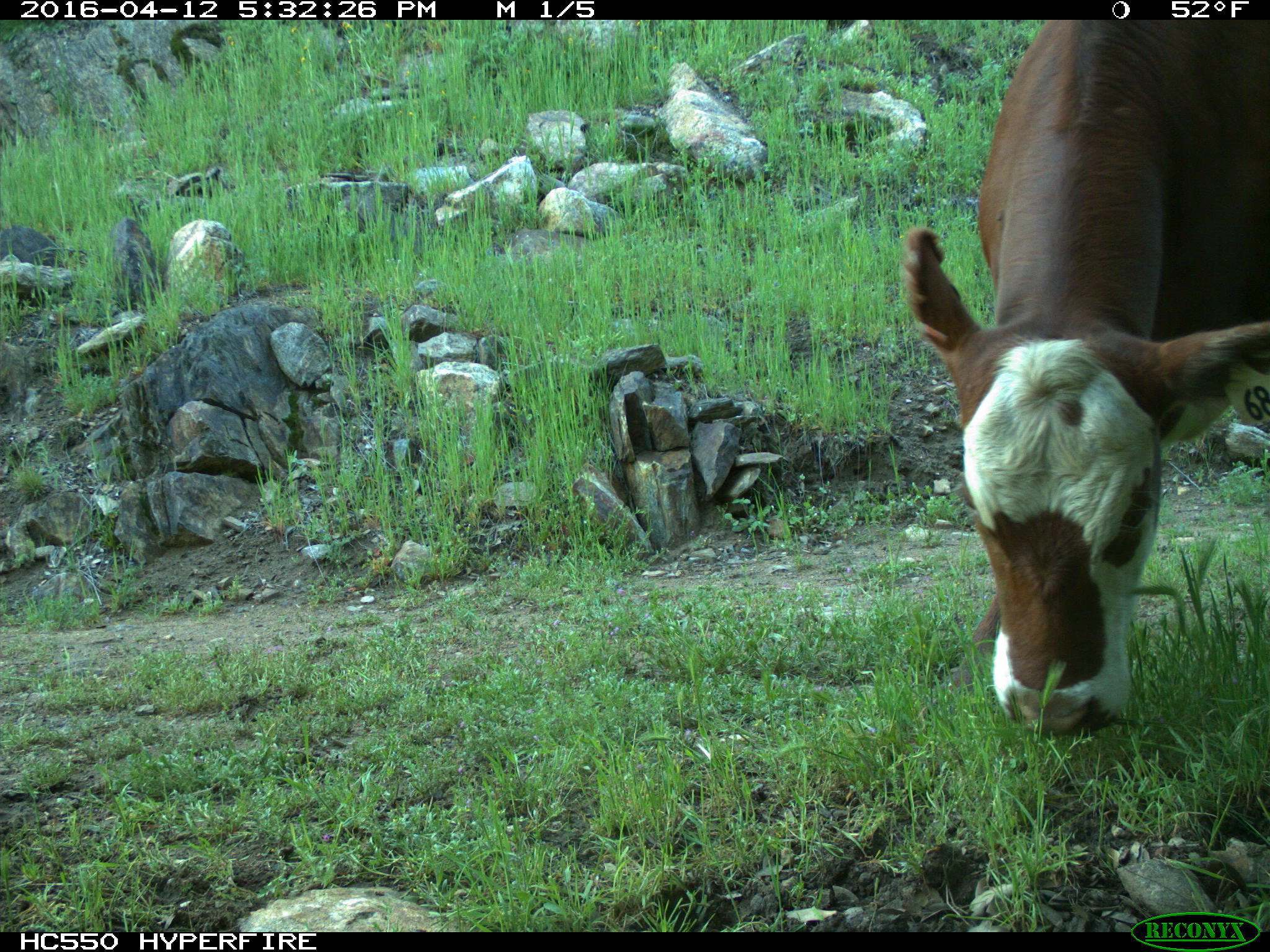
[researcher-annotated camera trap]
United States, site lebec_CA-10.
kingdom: Animalia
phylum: Chordata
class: Mammalia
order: Artiodactyla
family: Bovidae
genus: Bos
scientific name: Bos taurus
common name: domestic cow